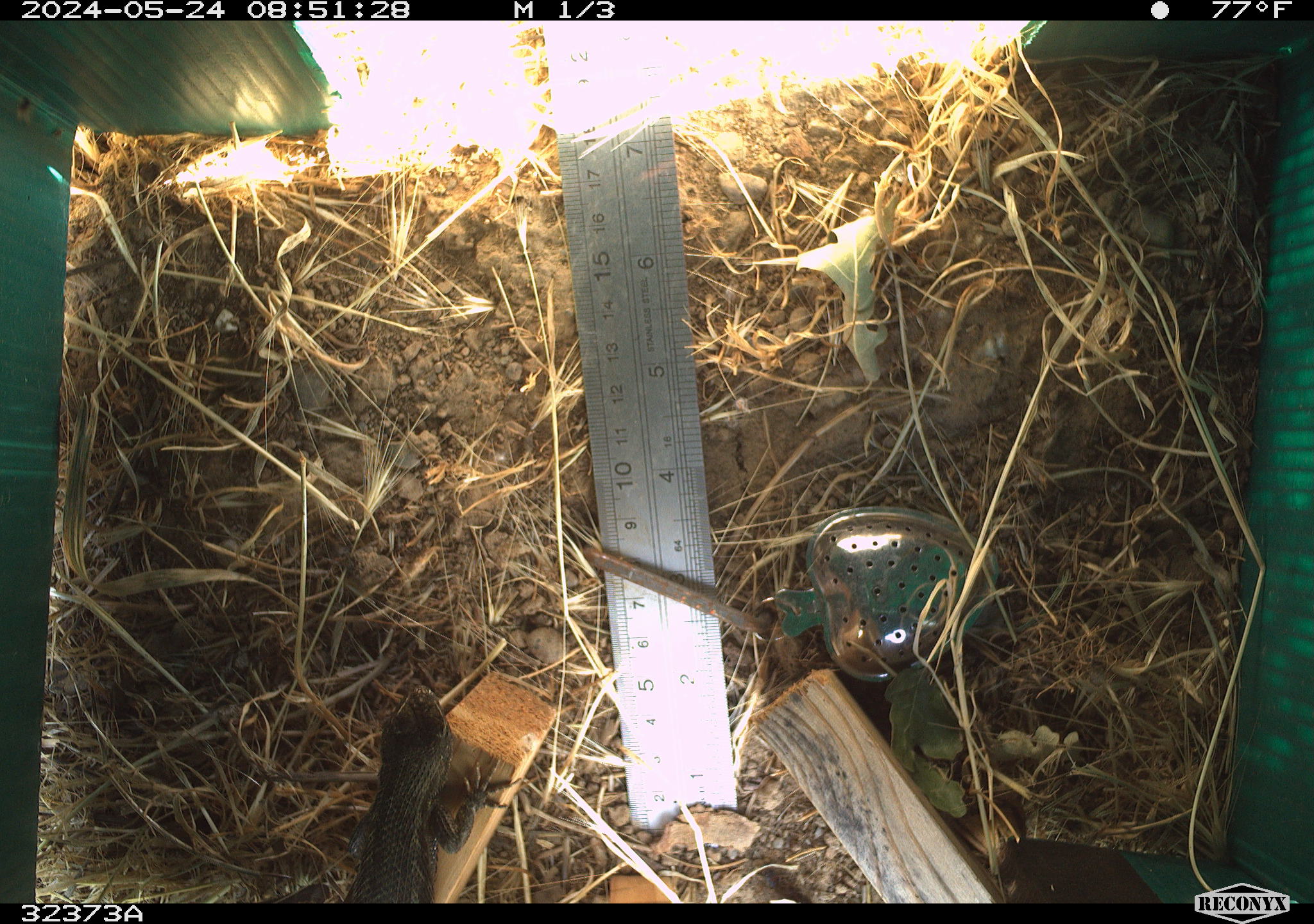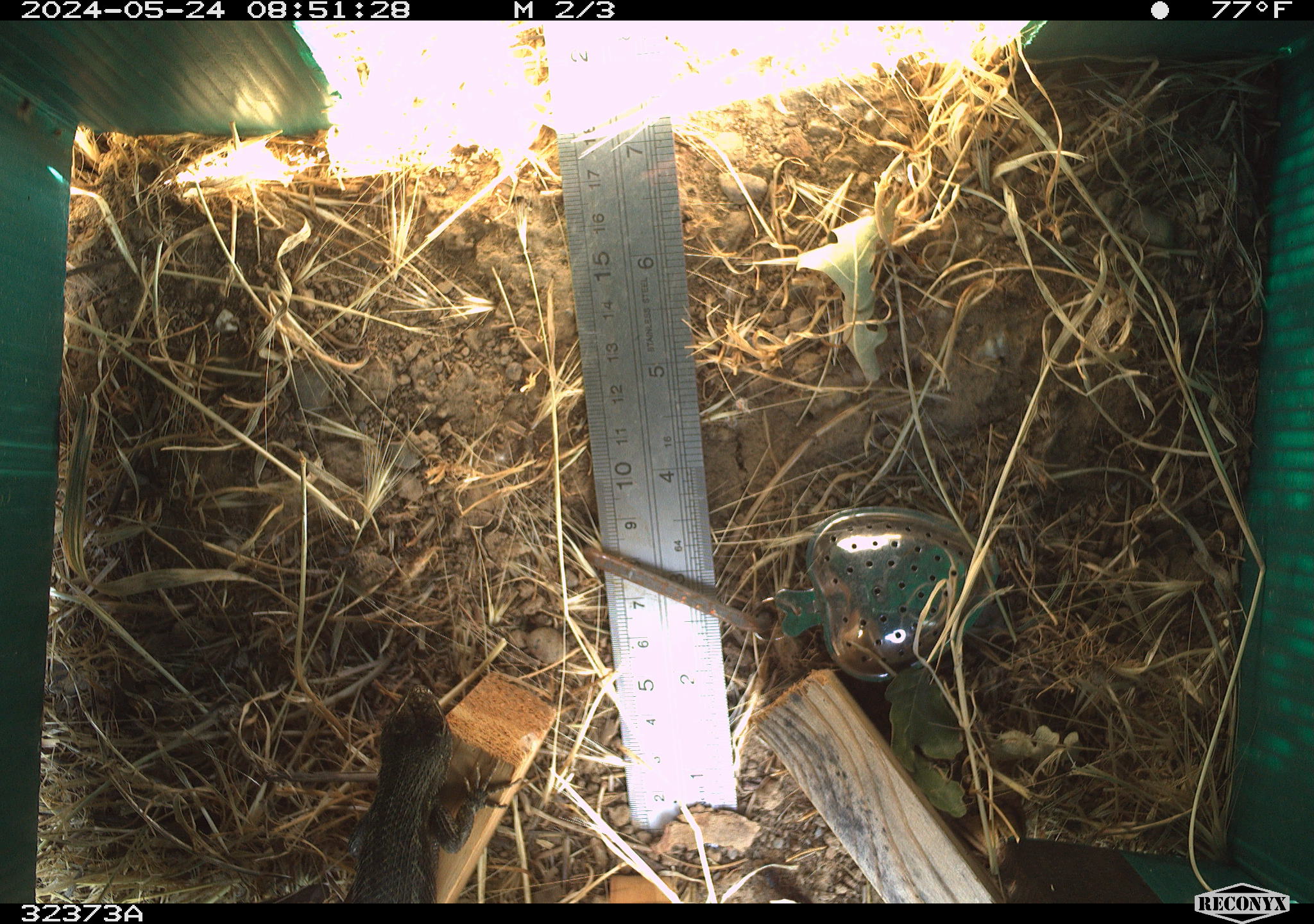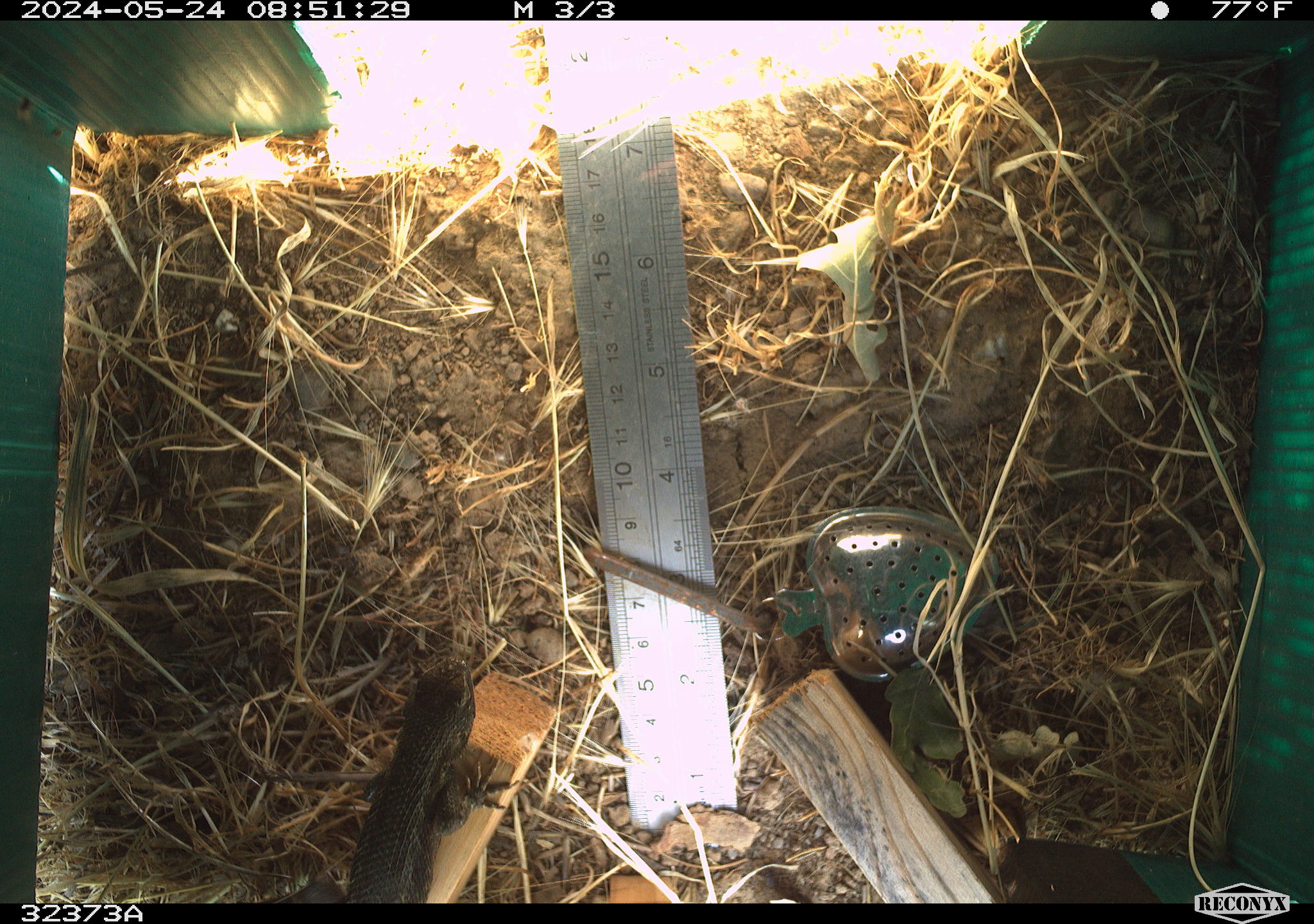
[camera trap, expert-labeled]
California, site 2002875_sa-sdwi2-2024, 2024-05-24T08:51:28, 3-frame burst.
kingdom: Animalia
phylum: Chordata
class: Reptilia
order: Squamata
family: Phrynosomatidae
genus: Sceloporus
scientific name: Sceloporus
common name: spiny lizards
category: sceloporus species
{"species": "sceloporus species (spiny lizards) (Sceloporus)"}